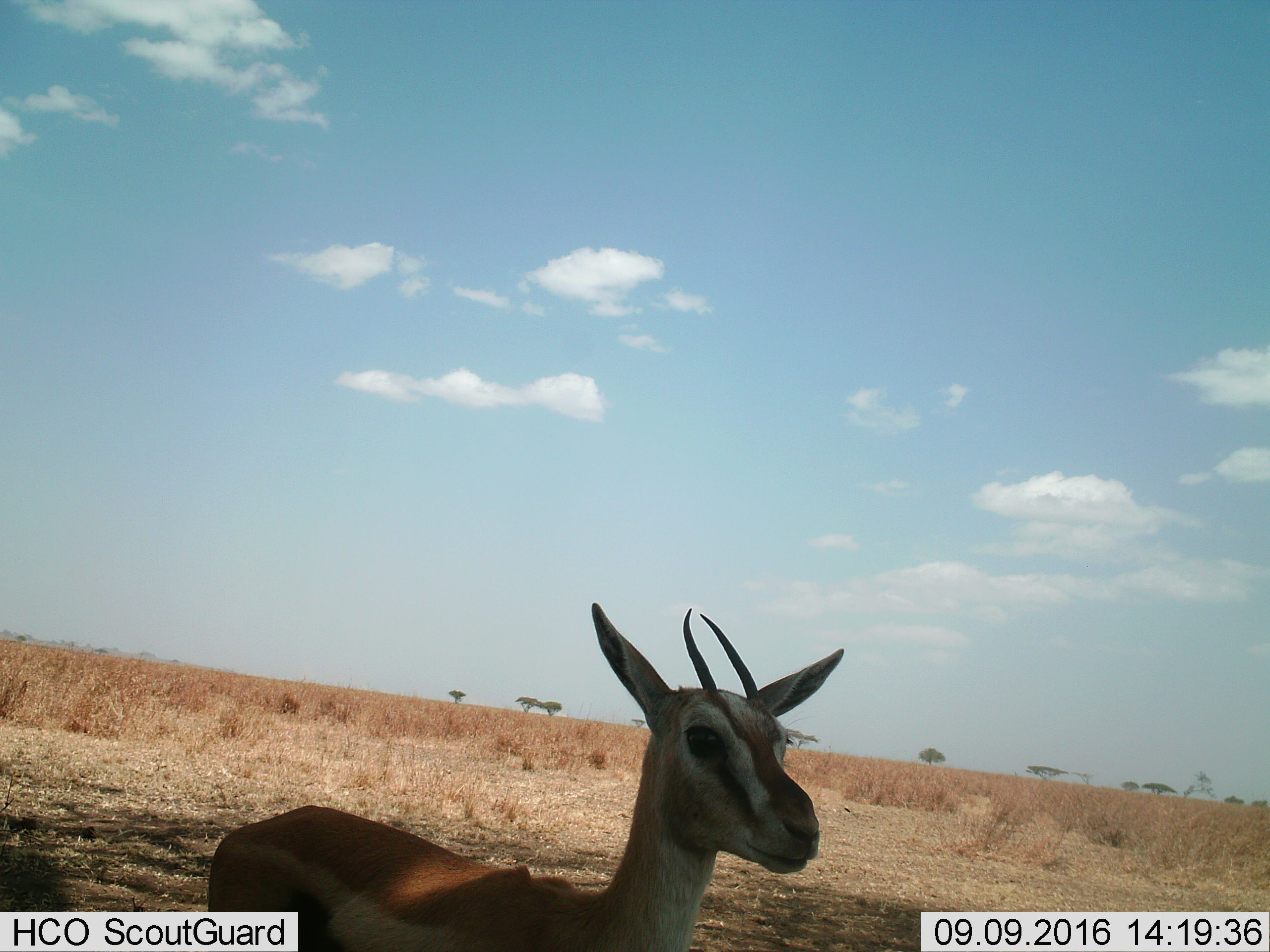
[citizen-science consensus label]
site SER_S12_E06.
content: unidentified animal